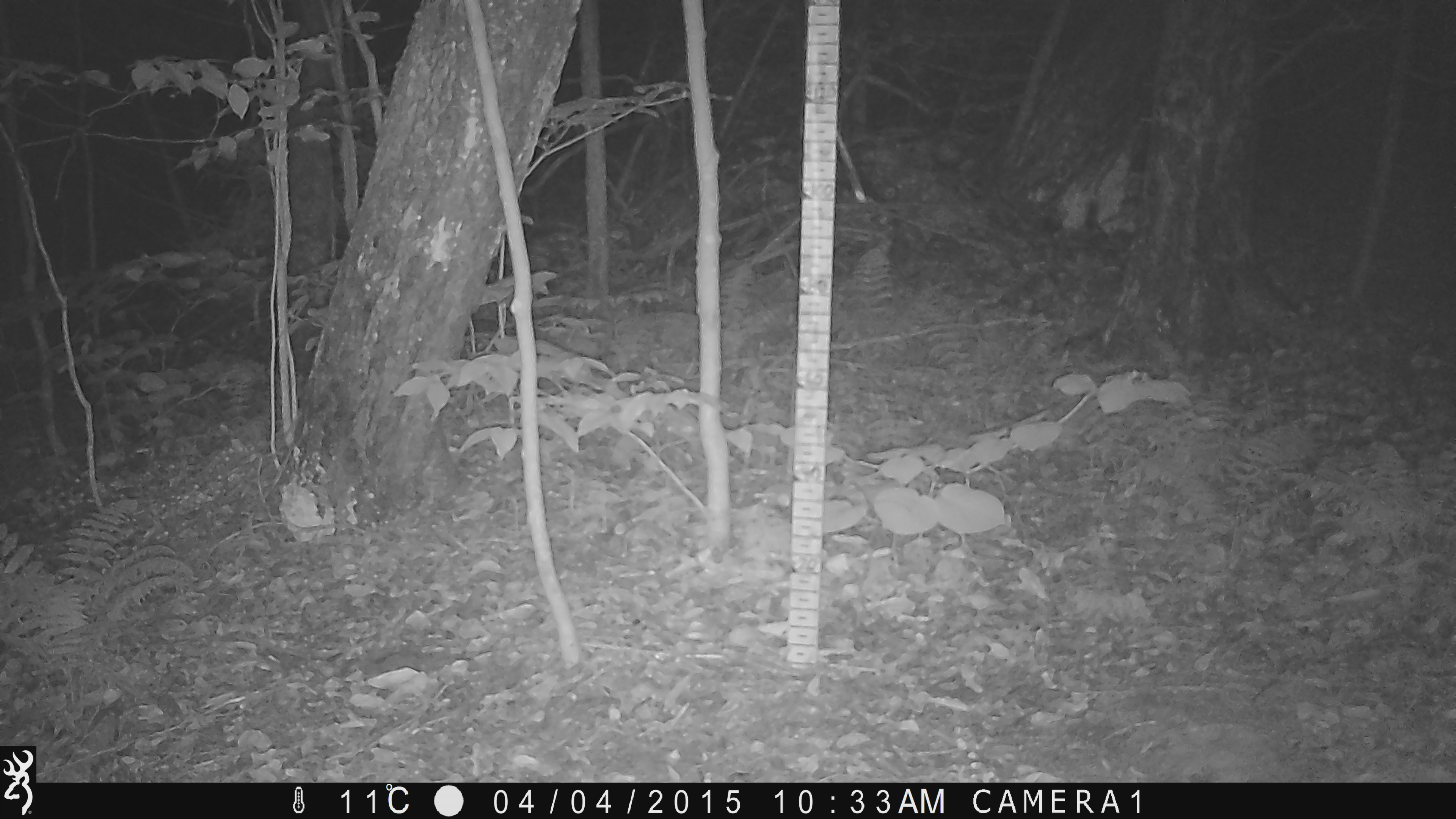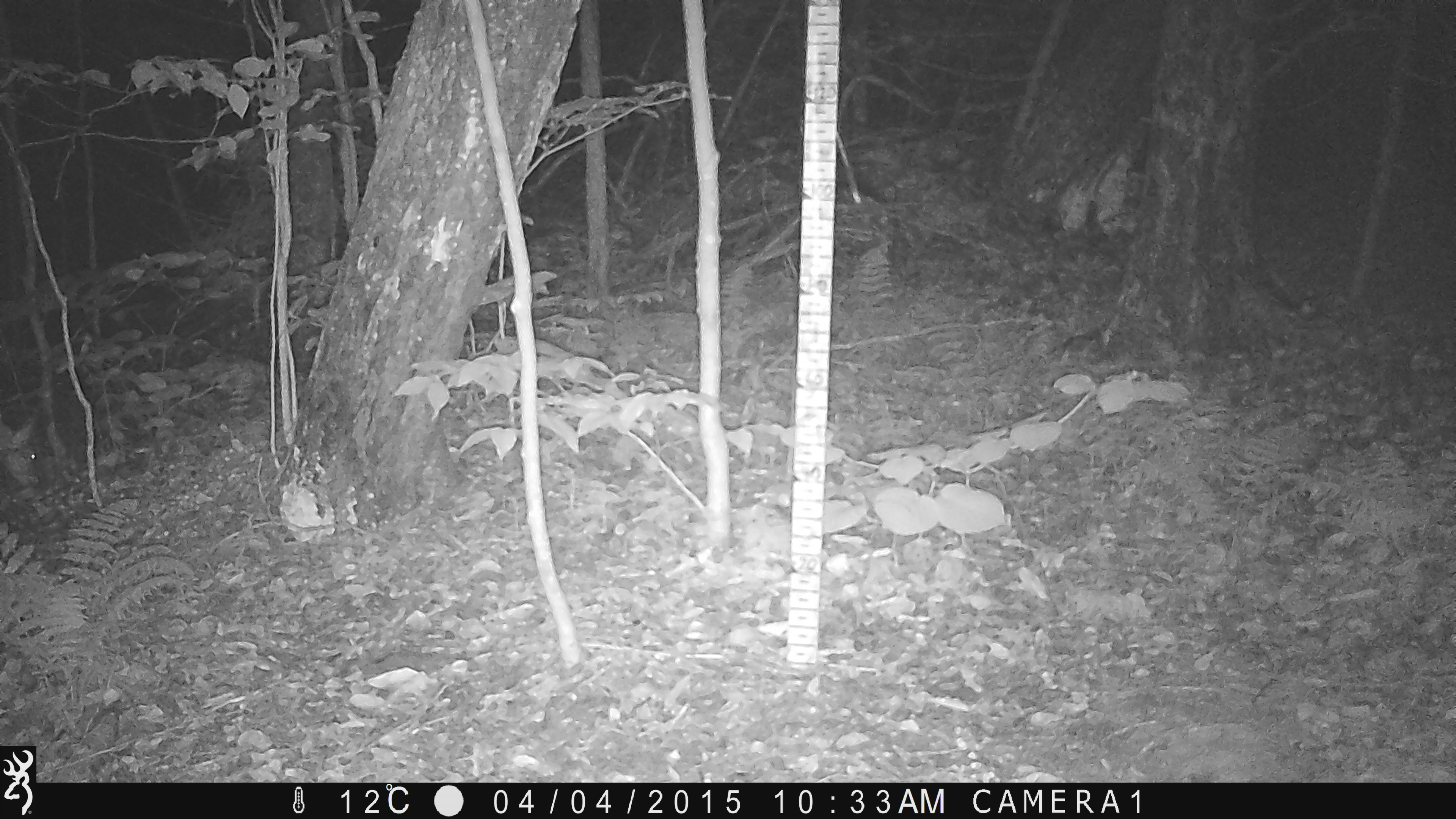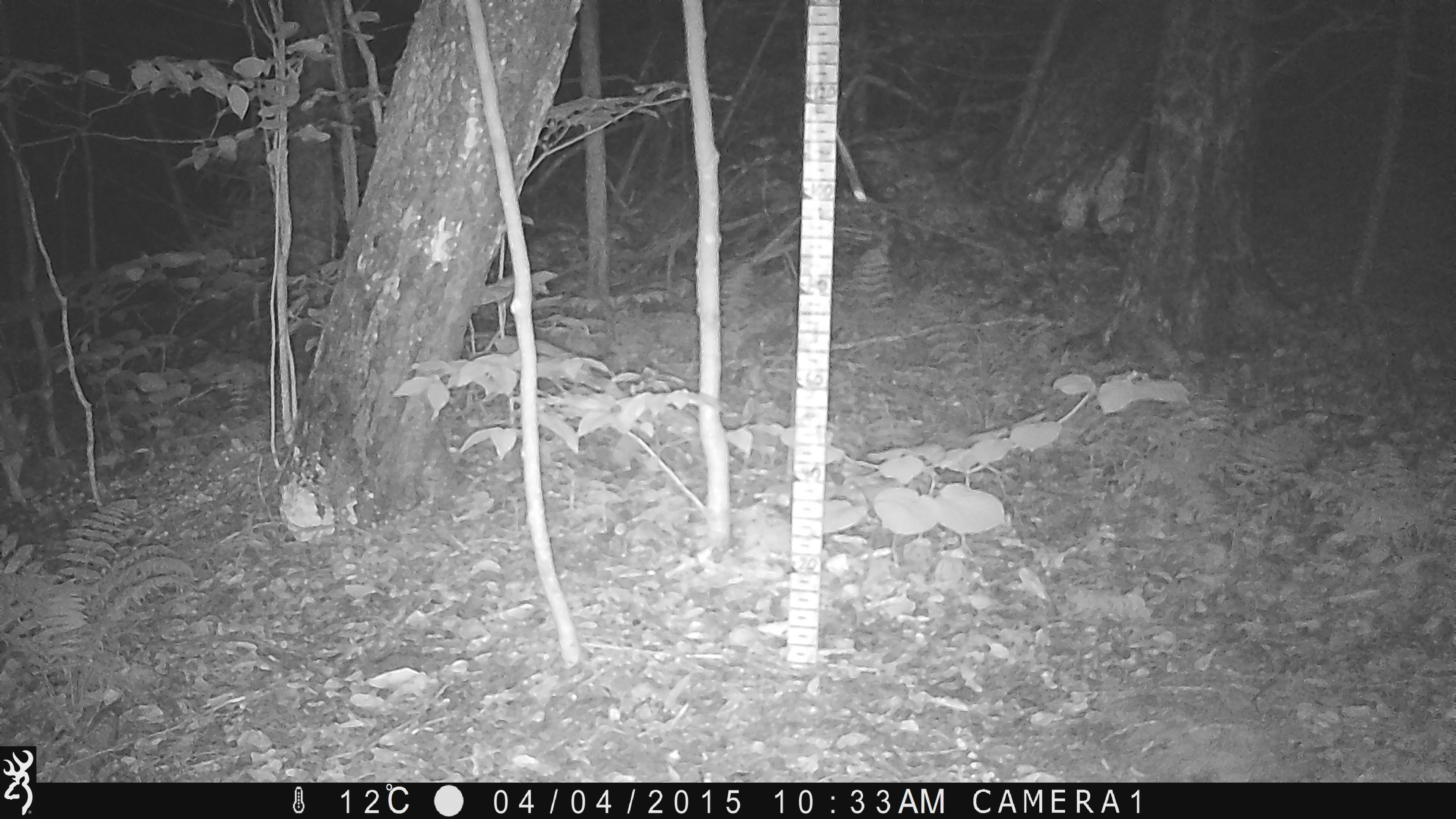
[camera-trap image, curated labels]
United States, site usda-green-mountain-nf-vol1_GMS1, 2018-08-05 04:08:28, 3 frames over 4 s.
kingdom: Animalia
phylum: Chordata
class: Mammalia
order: Artiodactyla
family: Cervidae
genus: Odocoileus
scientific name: Odocoileus virginianus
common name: white-tailed deer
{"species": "white-tailed deer (Odocoileus virginianus)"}